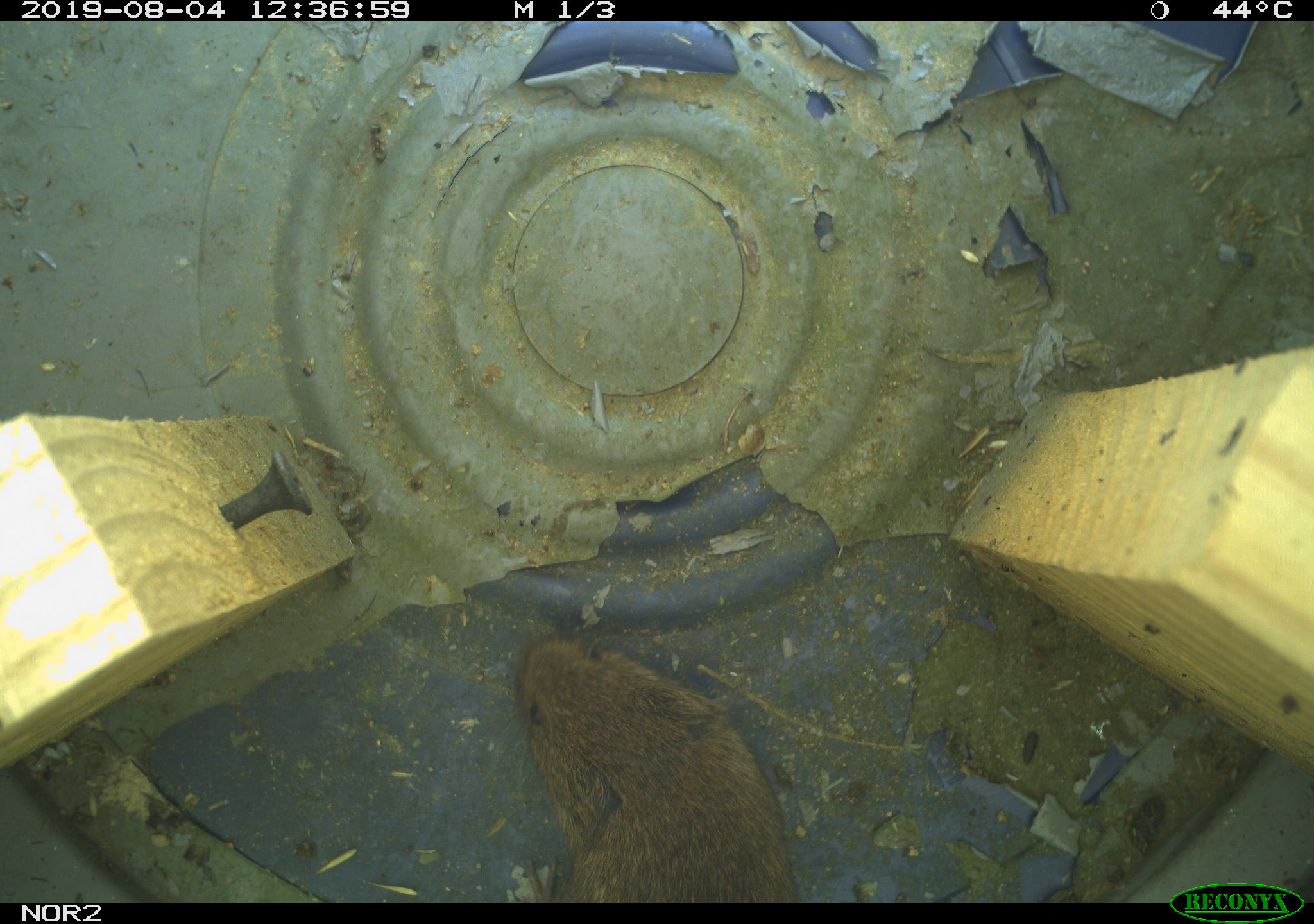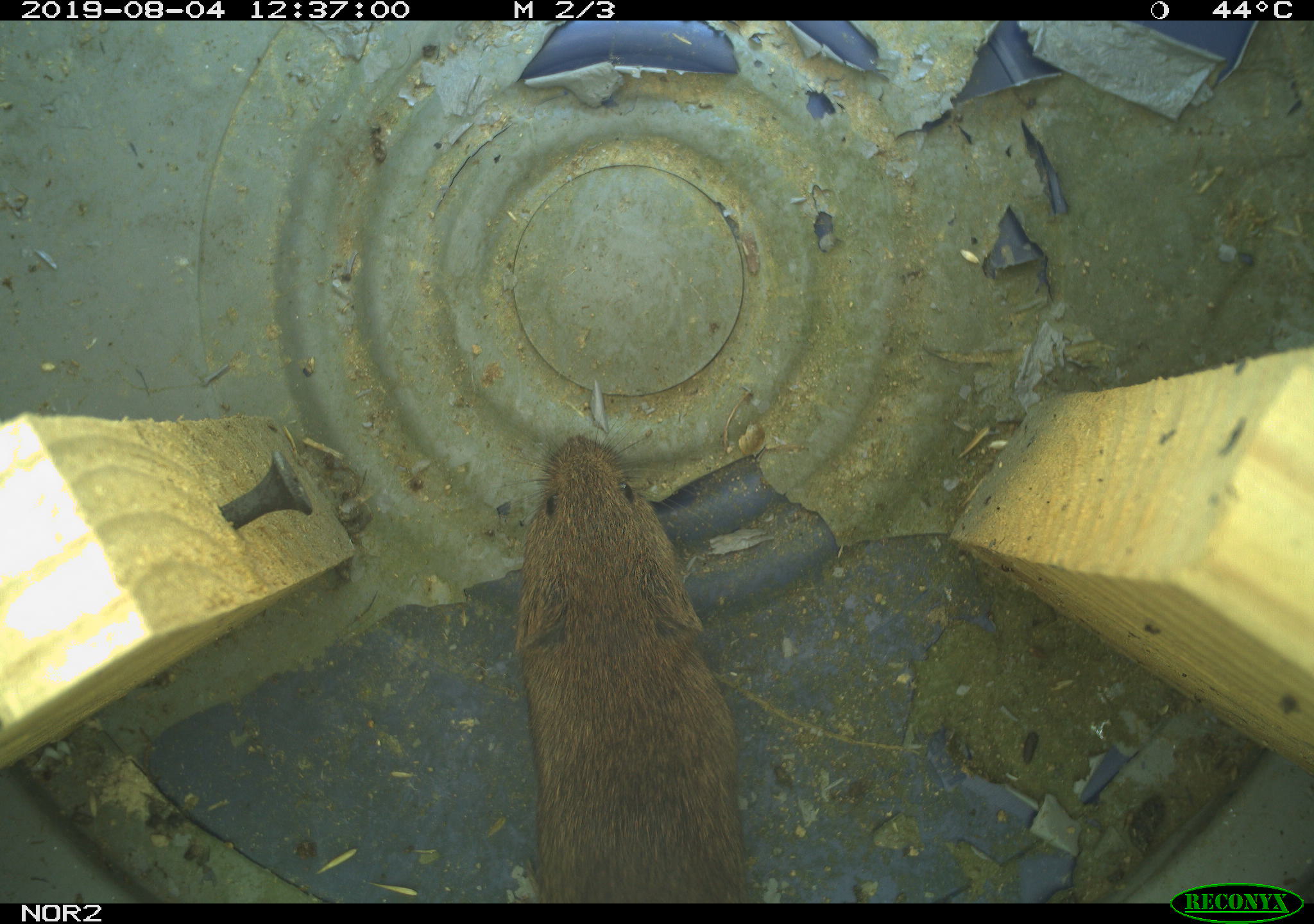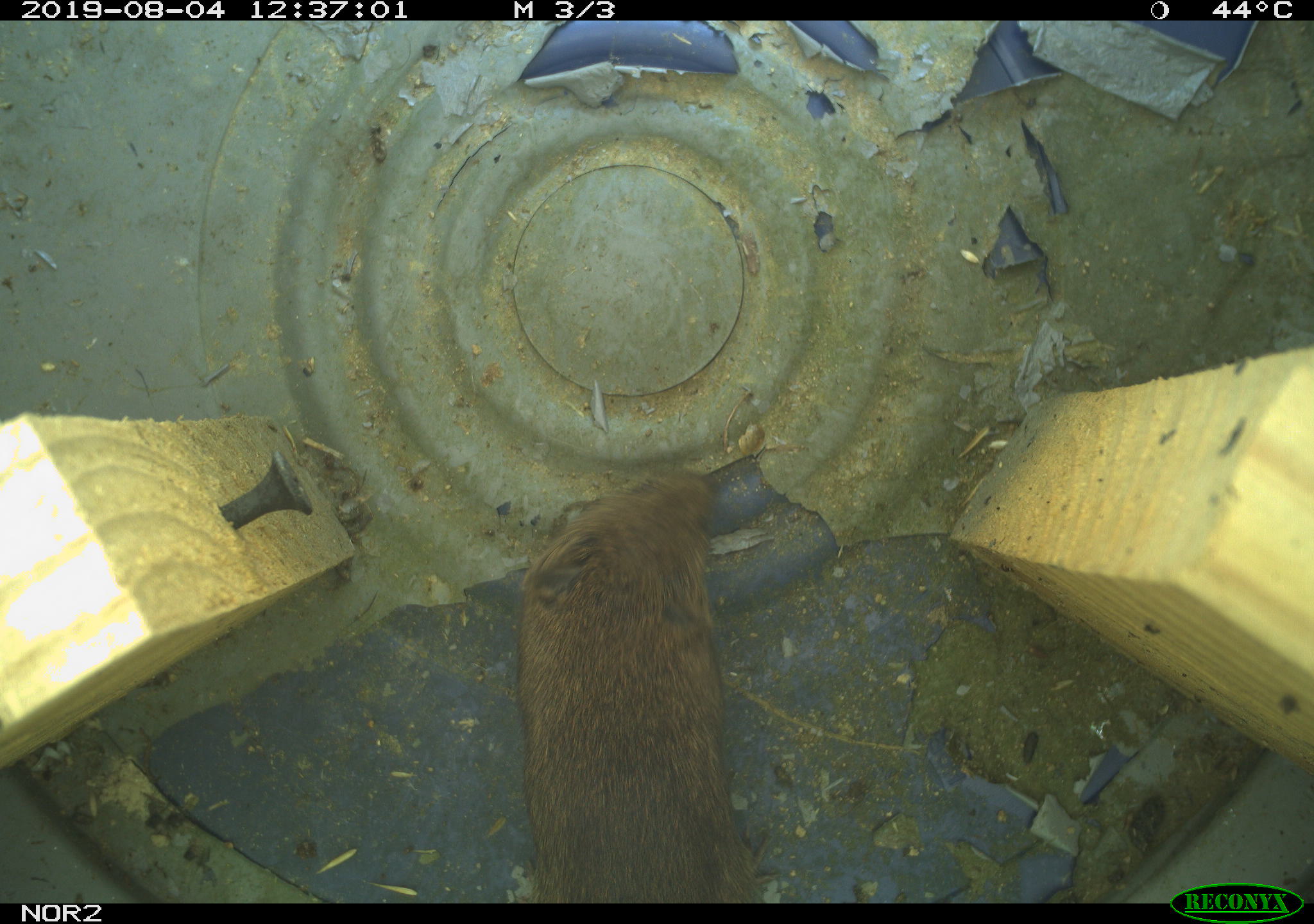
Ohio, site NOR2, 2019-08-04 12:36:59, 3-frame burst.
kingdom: Animalia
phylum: Chordata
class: Mammalia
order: Rodentia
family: Cricetidae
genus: Microtus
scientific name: Microtus pennsylvanicus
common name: meadow vole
Meadow vole (Microtus pennsylvanicus).